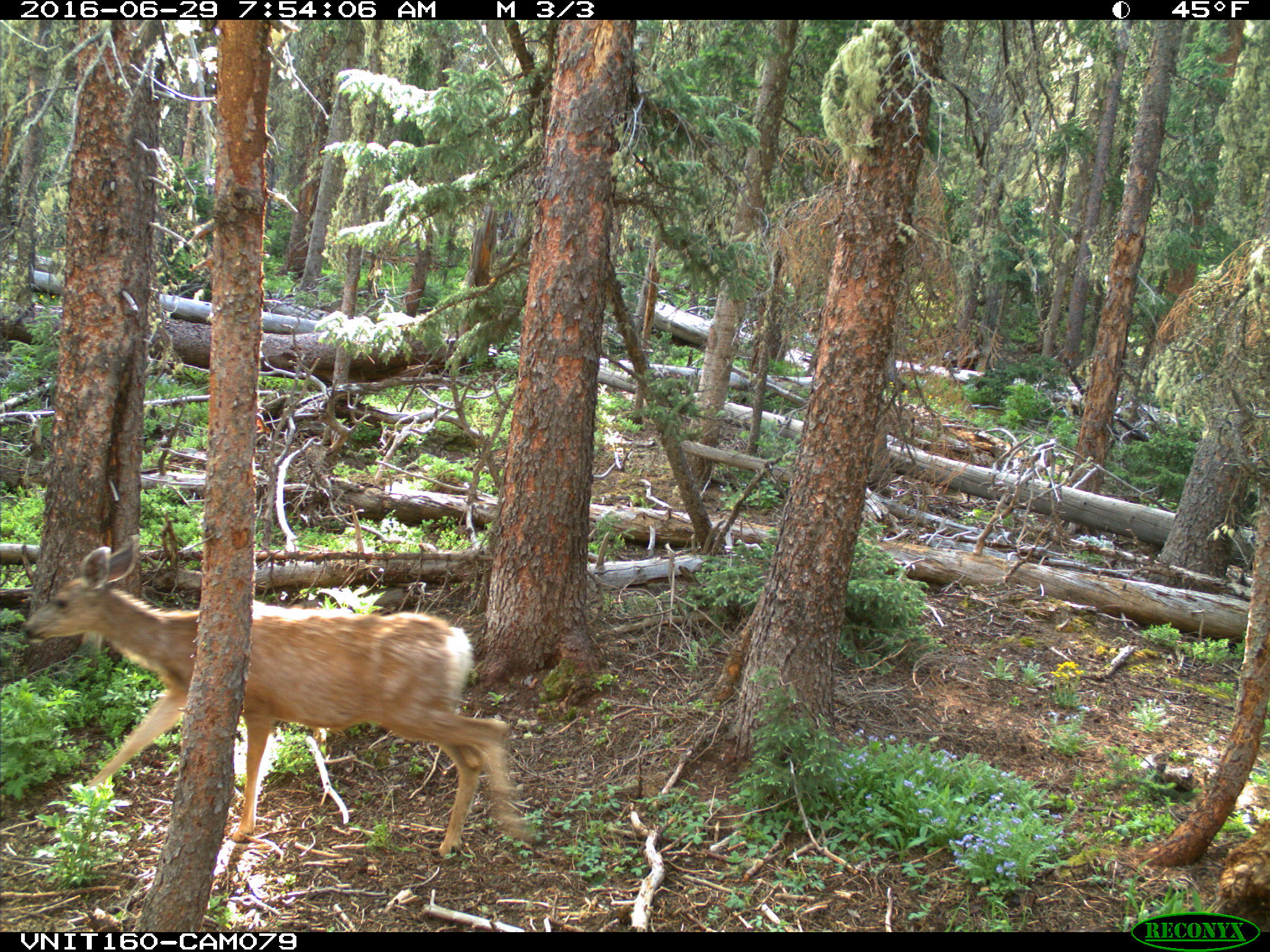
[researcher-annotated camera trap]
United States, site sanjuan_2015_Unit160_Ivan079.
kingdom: Animalia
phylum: Chordata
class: Mammalia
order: Artiodactyla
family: Cervidae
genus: Odocoileus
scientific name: Odocoileus hemionus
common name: mule deer